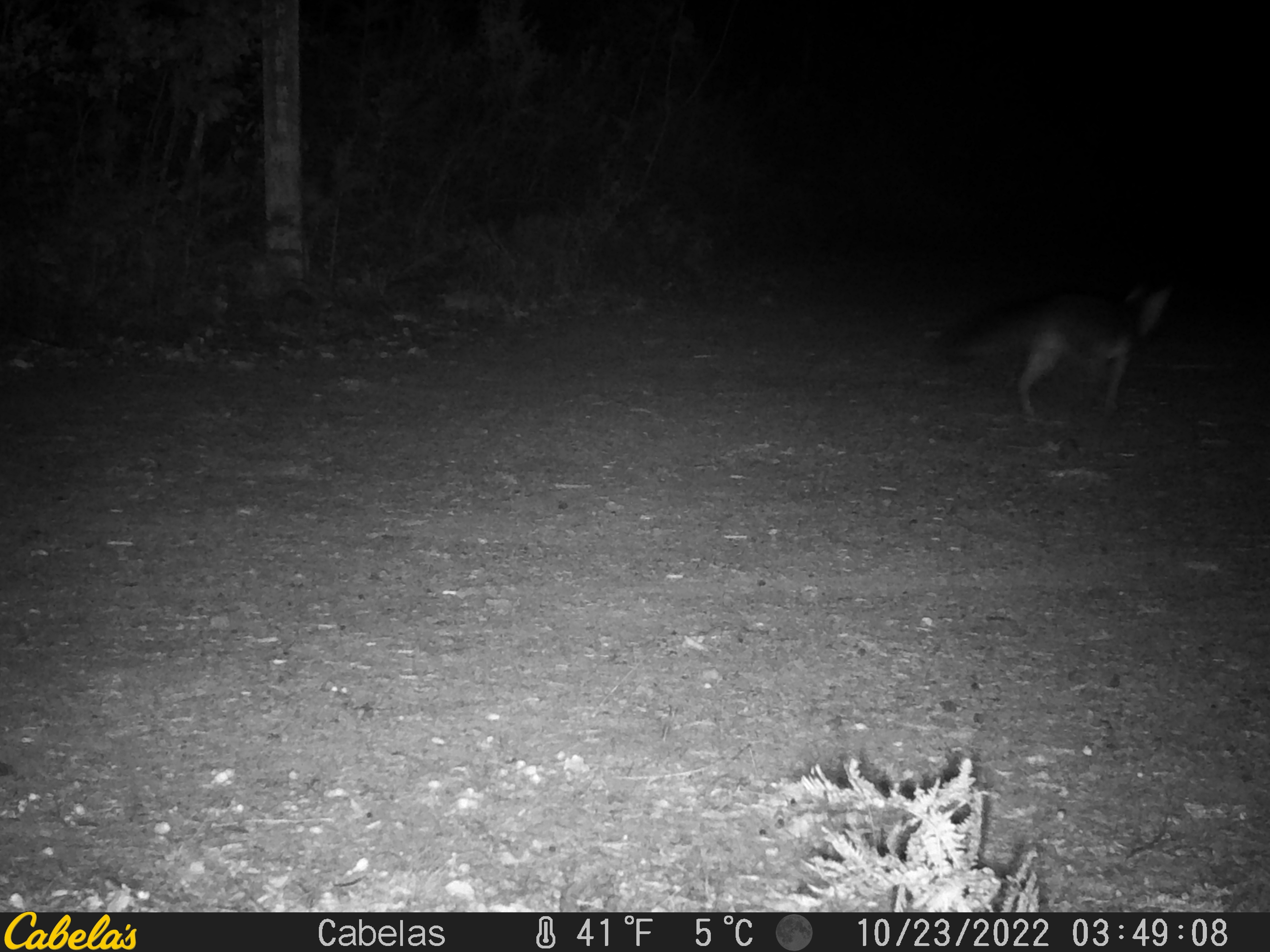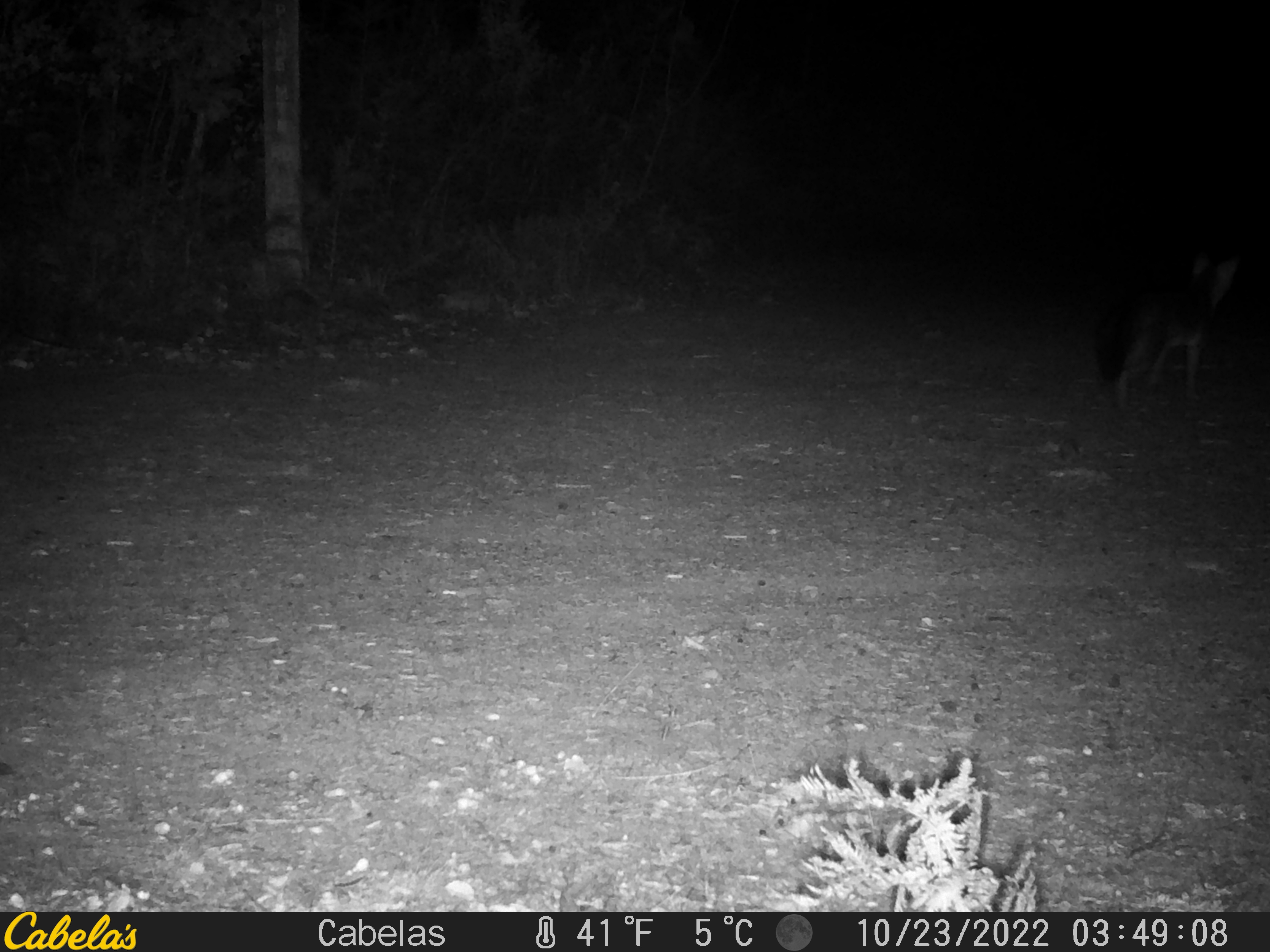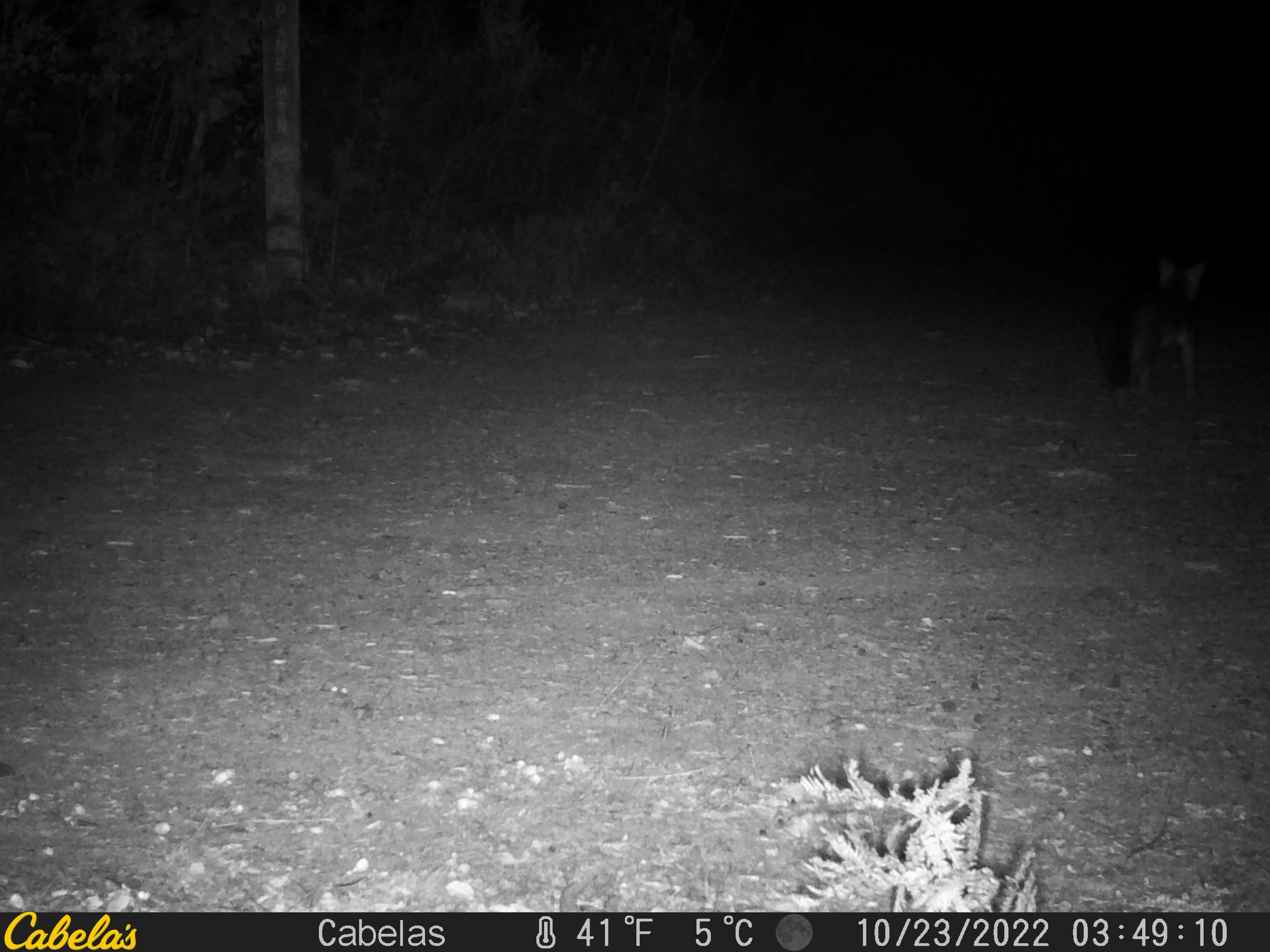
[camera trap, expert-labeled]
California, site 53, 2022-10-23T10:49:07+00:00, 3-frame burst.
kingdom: Animalia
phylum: Chordata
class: Mammalia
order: Carnivora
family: Canidae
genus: Urocyon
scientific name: Urocyon cinereoargenteus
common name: gray fox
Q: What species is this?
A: Gray fox (Urocyon cinereoargenteus).